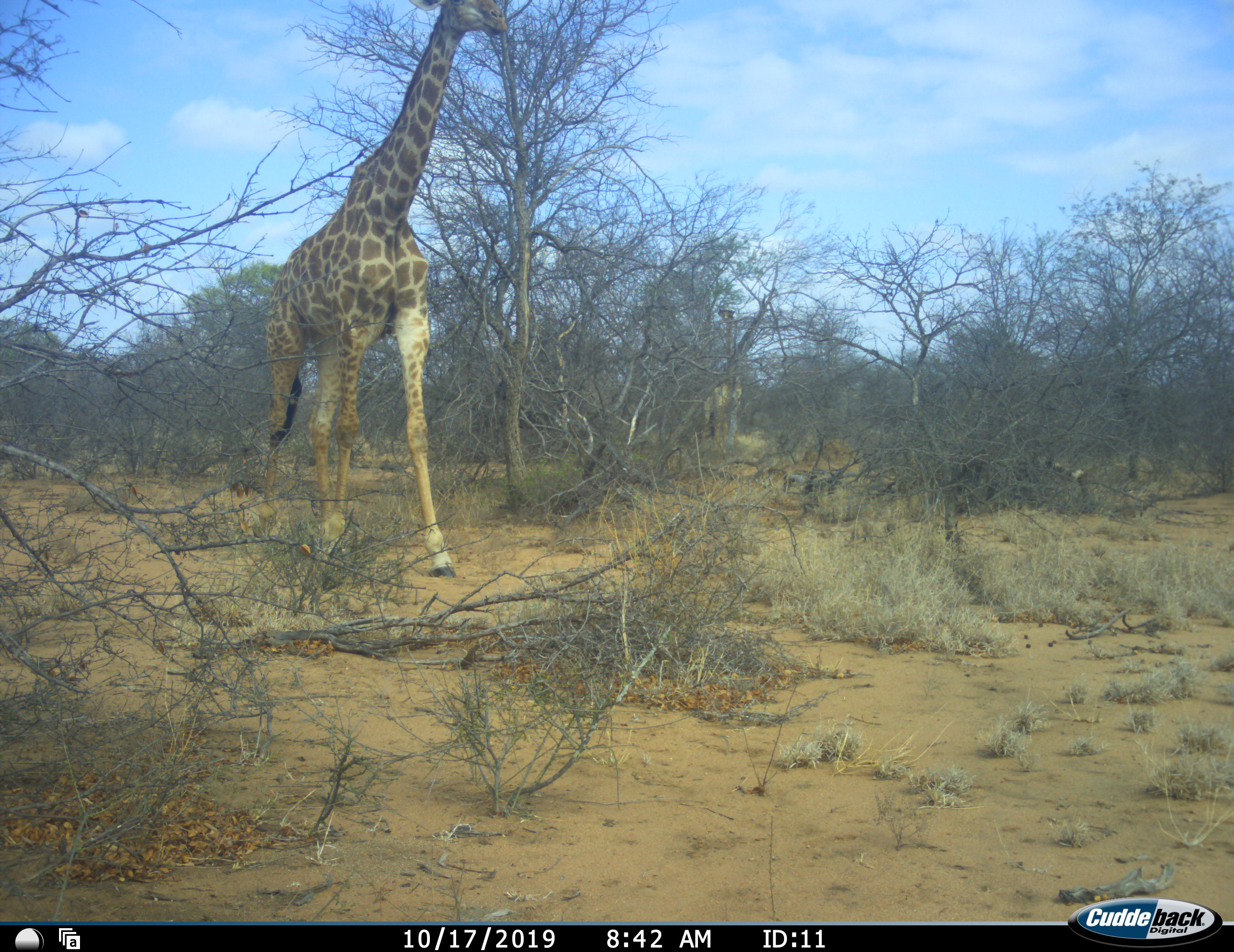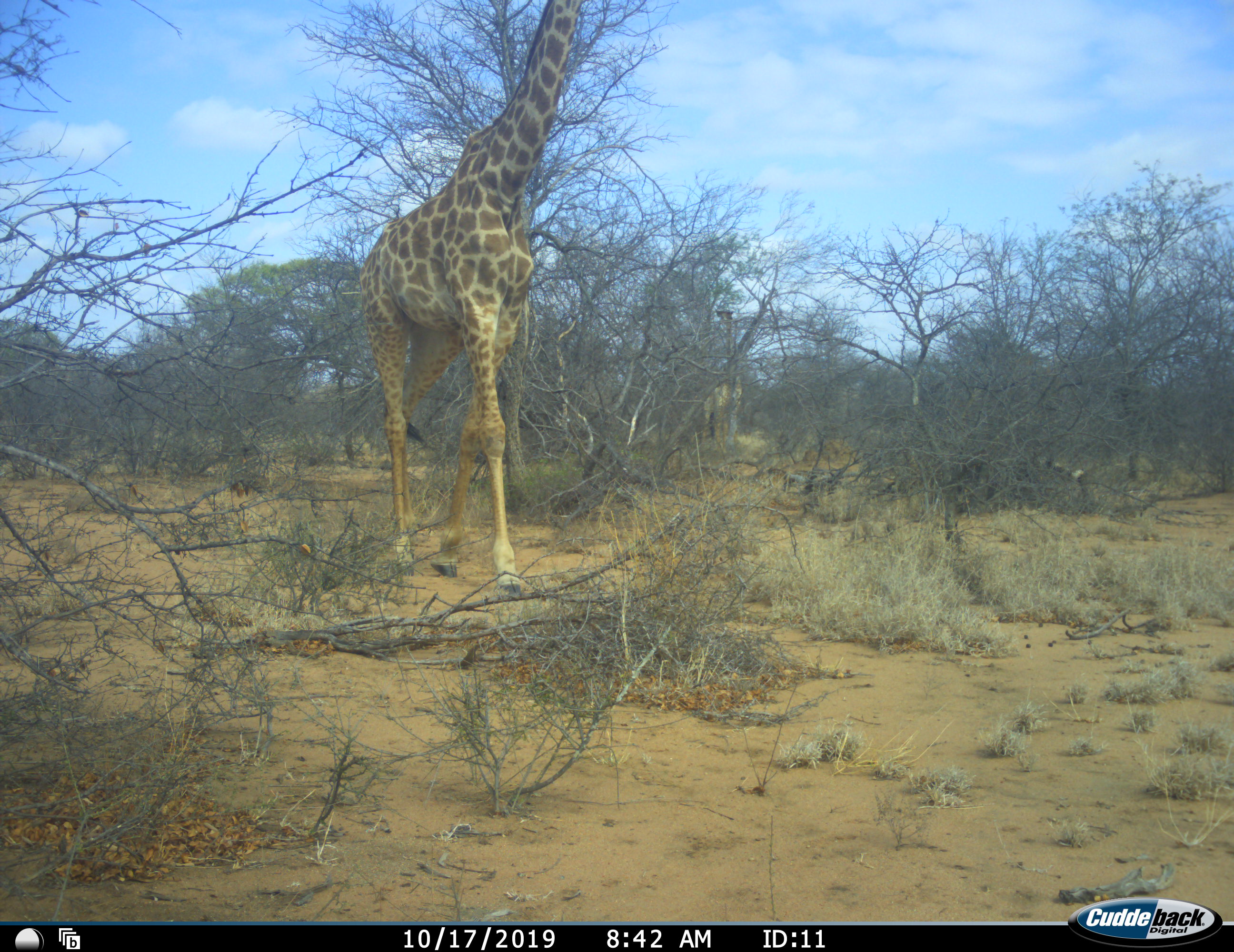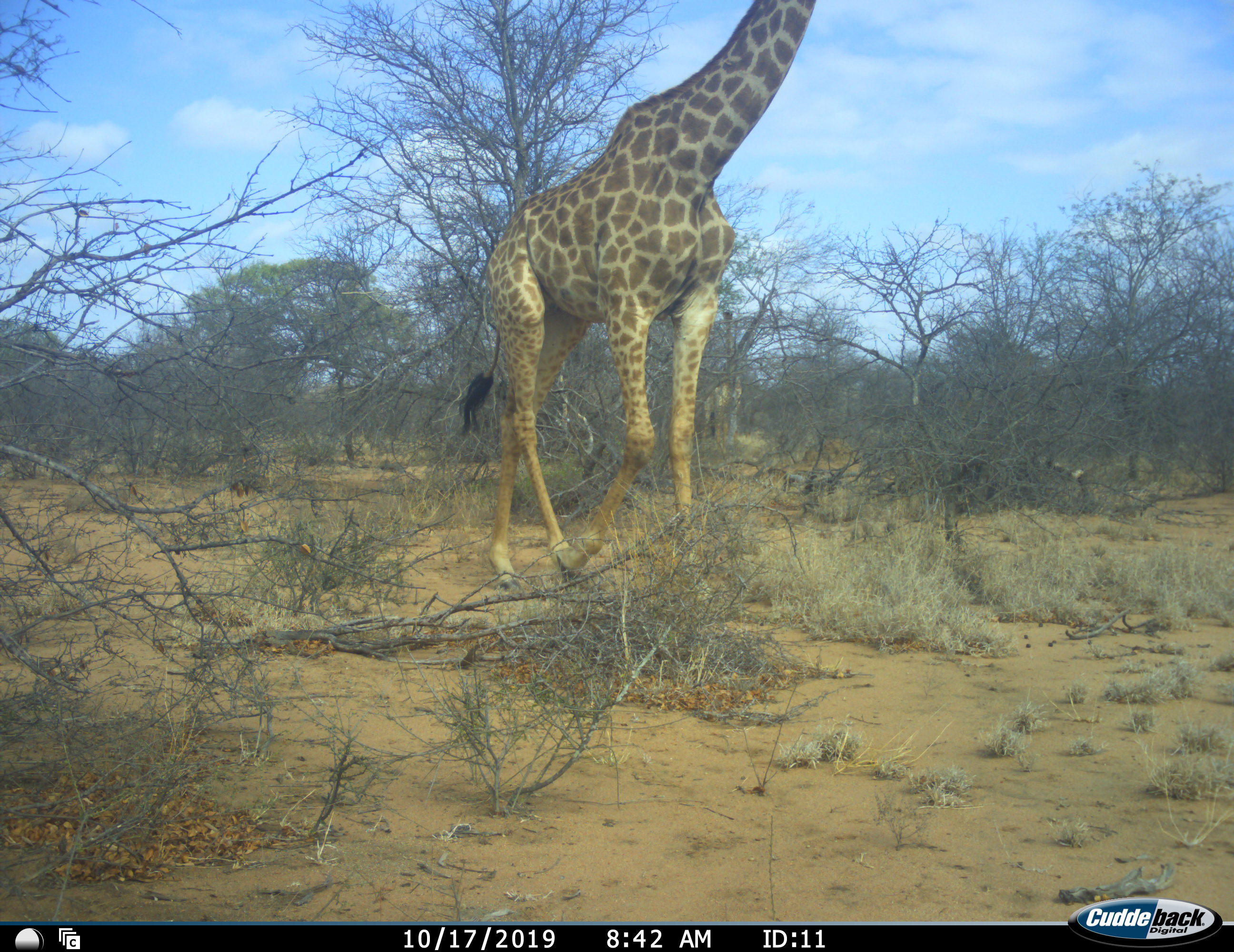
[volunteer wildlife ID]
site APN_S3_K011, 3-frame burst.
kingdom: Animalia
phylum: Chordata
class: Mammalia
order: Artiodactyla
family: Giraffidae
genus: Giraffa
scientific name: Giraffa camelopardalis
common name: giraffe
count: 1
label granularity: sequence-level